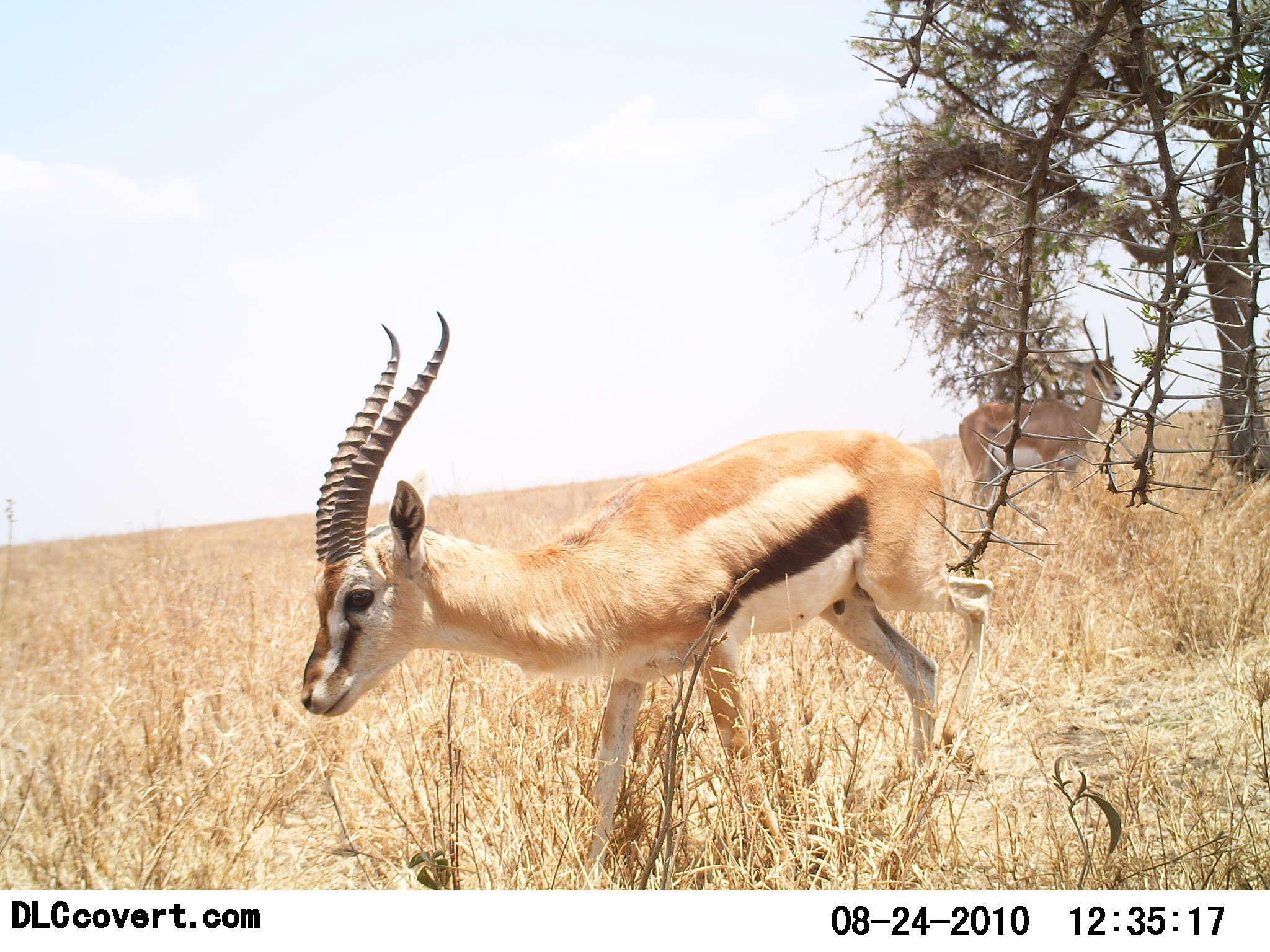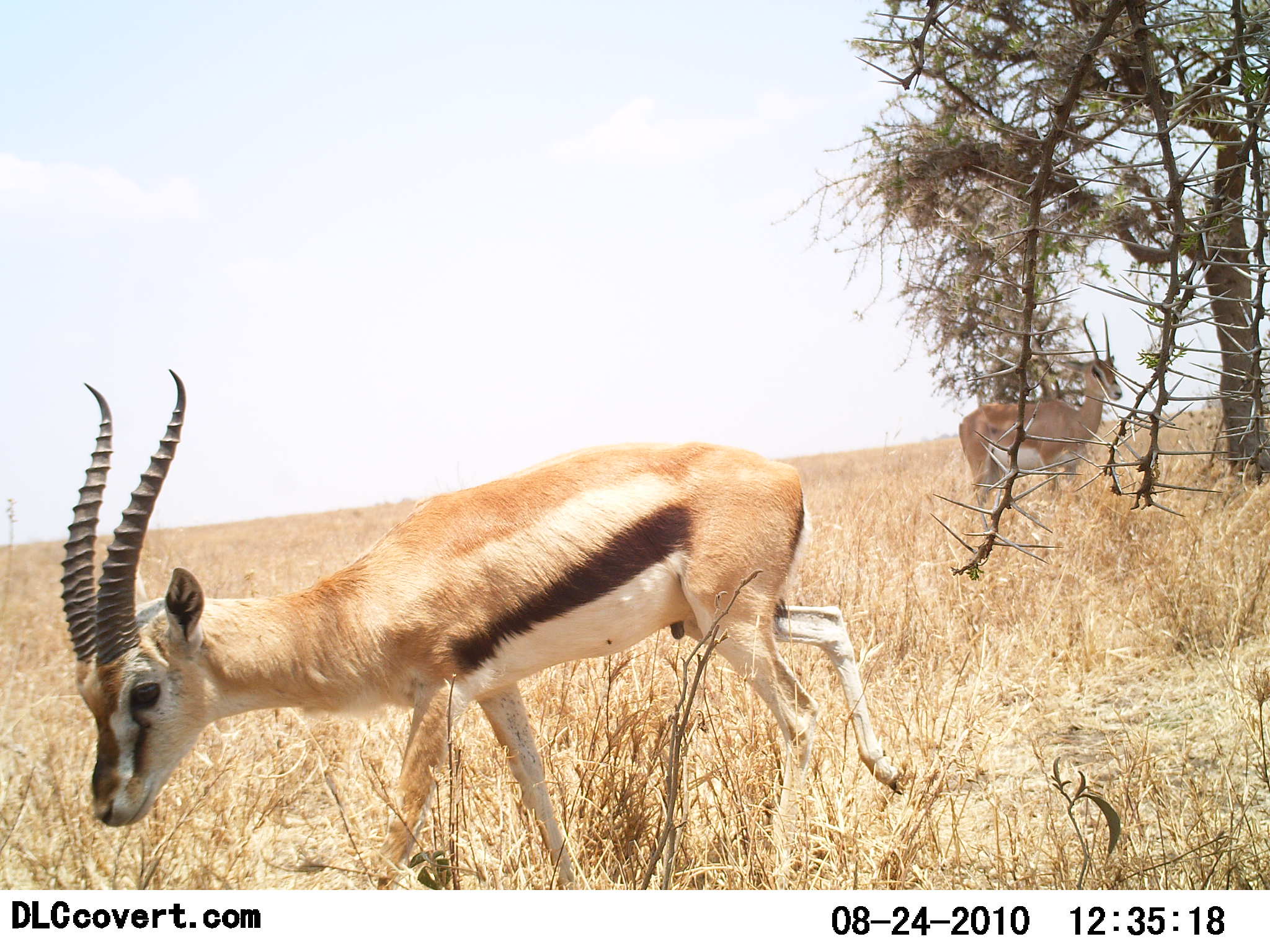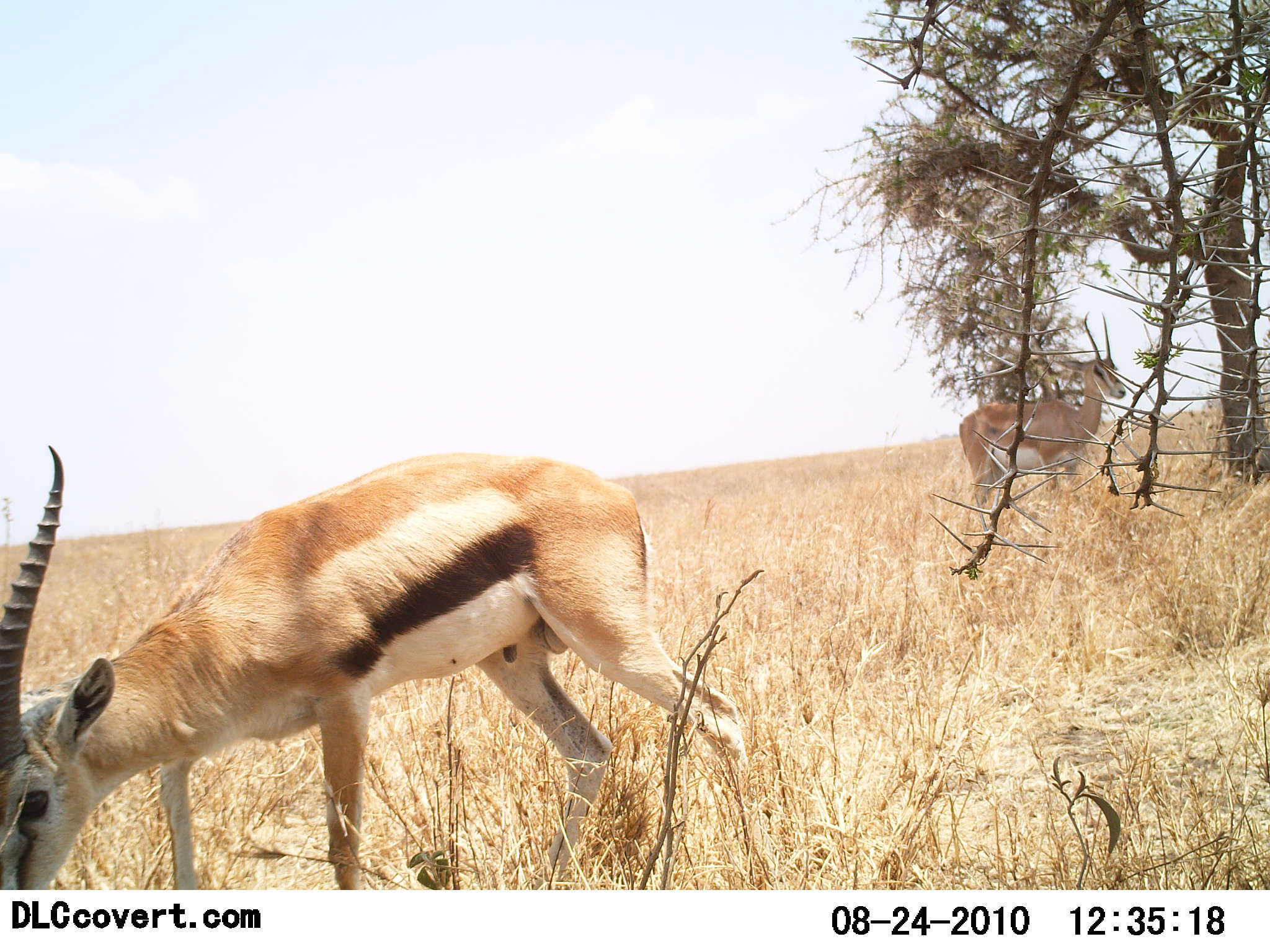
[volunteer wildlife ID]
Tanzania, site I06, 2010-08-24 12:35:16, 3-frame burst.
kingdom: Animalia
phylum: Chordata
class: Mammalia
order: Artiodactyla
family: Bovidae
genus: Eudorcas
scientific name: Eudorcas thomsonii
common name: thomson's gazelle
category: gazellethomsons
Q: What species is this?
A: Gazellethomsons (thomson's gazelle) (Eudorcas thomsonii).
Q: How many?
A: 1.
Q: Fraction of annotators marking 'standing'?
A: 43%.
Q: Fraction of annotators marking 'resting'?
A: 0%.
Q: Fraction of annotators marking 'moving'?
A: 81%.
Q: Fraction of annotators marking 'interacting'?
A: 0%.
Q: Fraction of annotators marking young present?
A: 5%.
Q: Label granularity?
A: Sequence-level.